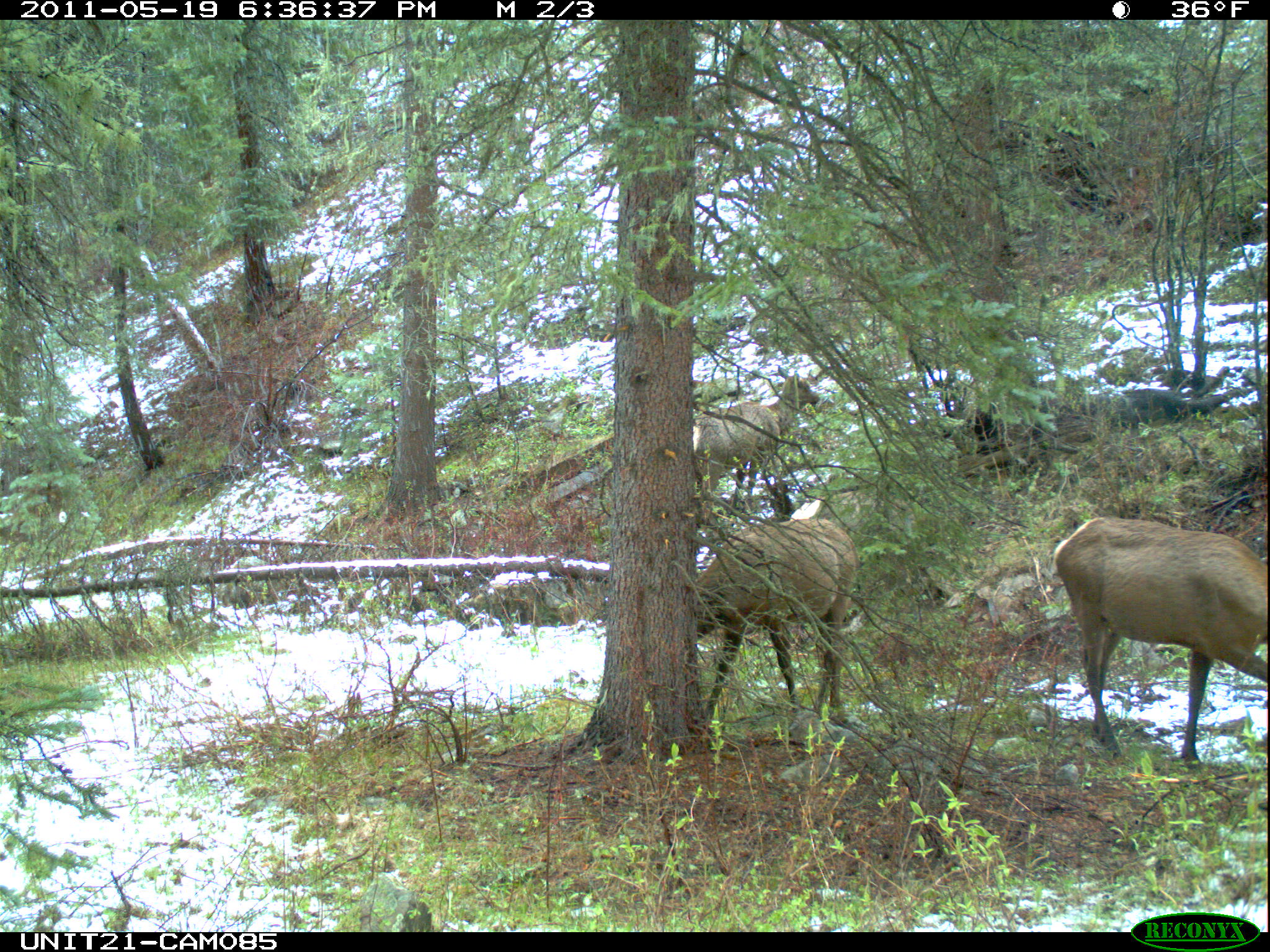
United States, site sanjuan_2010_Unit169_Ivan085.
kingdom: Animalia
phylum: Chordata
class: Mammalia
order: Artiodactyla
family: Cervidae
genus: Cervus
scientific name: Cervus elaphus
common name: red deer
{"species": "Cervus elaphus (red deer)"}